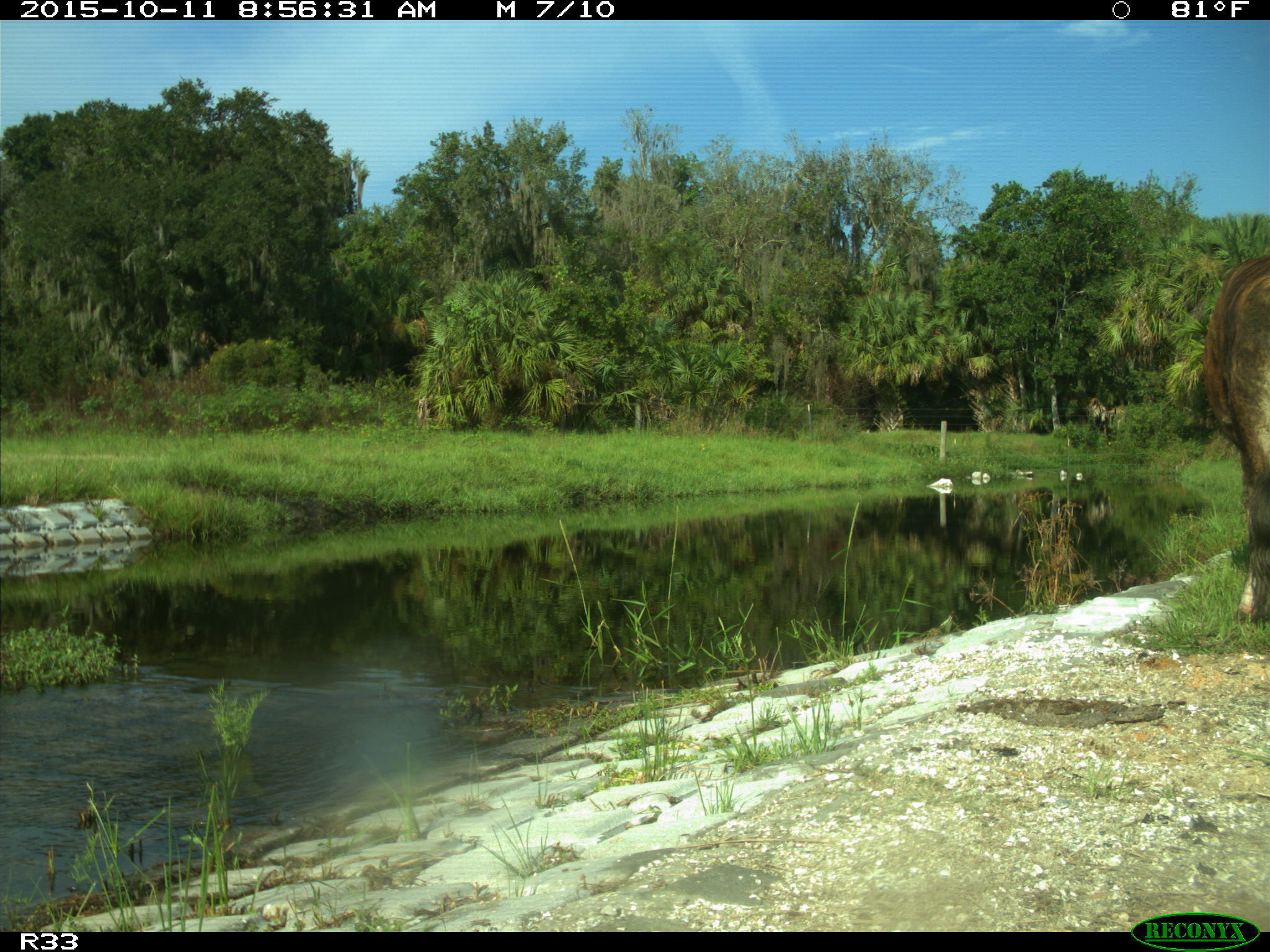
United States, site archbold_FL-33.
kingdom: Animalia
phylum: Chordata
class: Mammalia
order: Artiodactyla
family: Bovidae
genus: Bos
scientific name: Bos taurus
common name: domestic cow